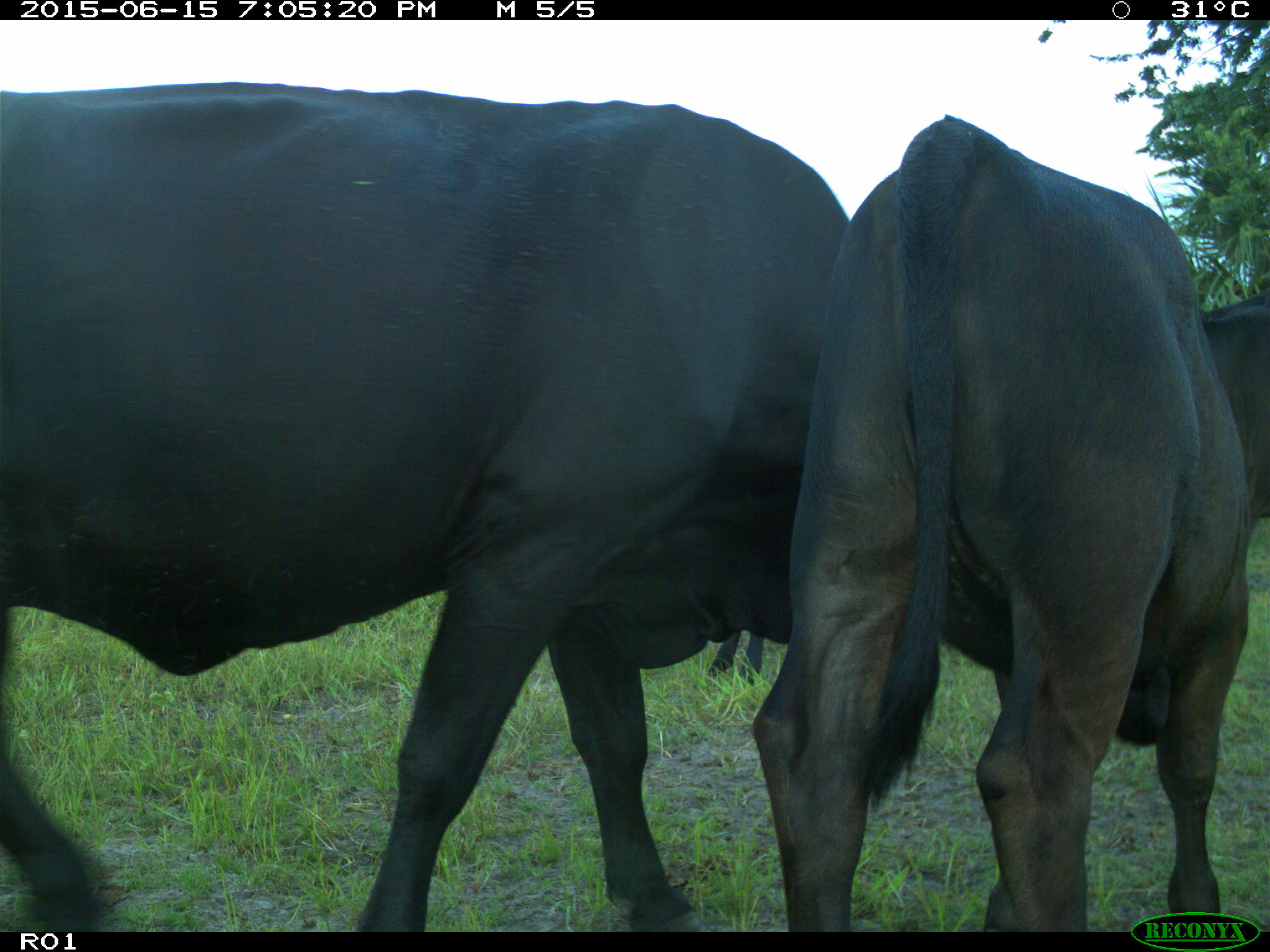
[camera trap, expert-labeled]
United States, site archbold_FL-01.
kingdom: Animalia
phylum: Chordata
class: Mammalia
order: Artiodactyla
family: Bovidae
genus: Bos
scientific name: Bos taurus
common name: domestic cow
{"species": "Bos taurus (domestic cow)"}